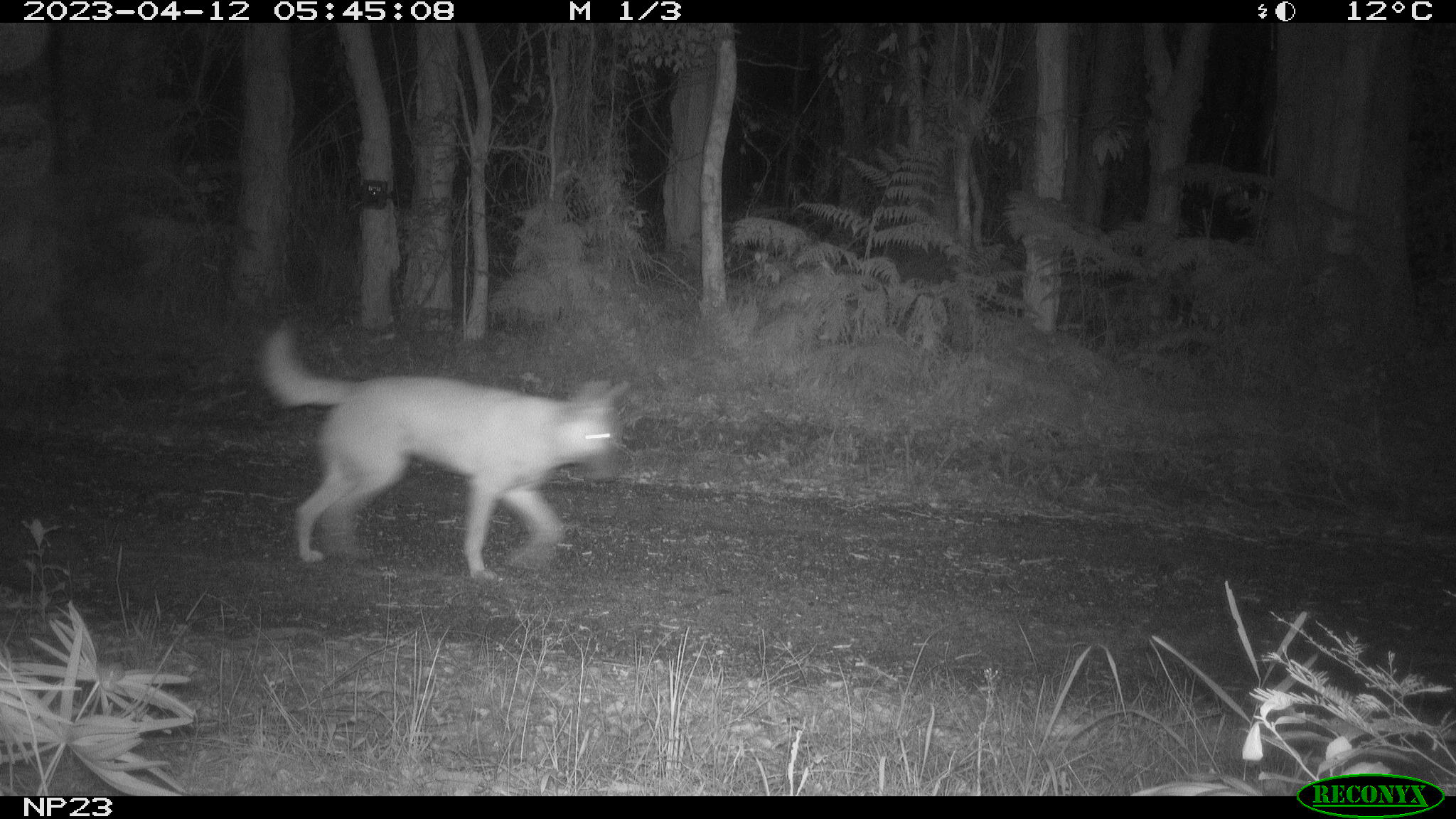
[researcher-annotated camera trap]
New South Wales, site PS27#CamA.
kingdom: Animalia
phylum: Chordata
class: Mammalia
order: Carnivora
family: Canidae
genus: Canis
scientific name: Canis familiaris dingo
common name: dingo